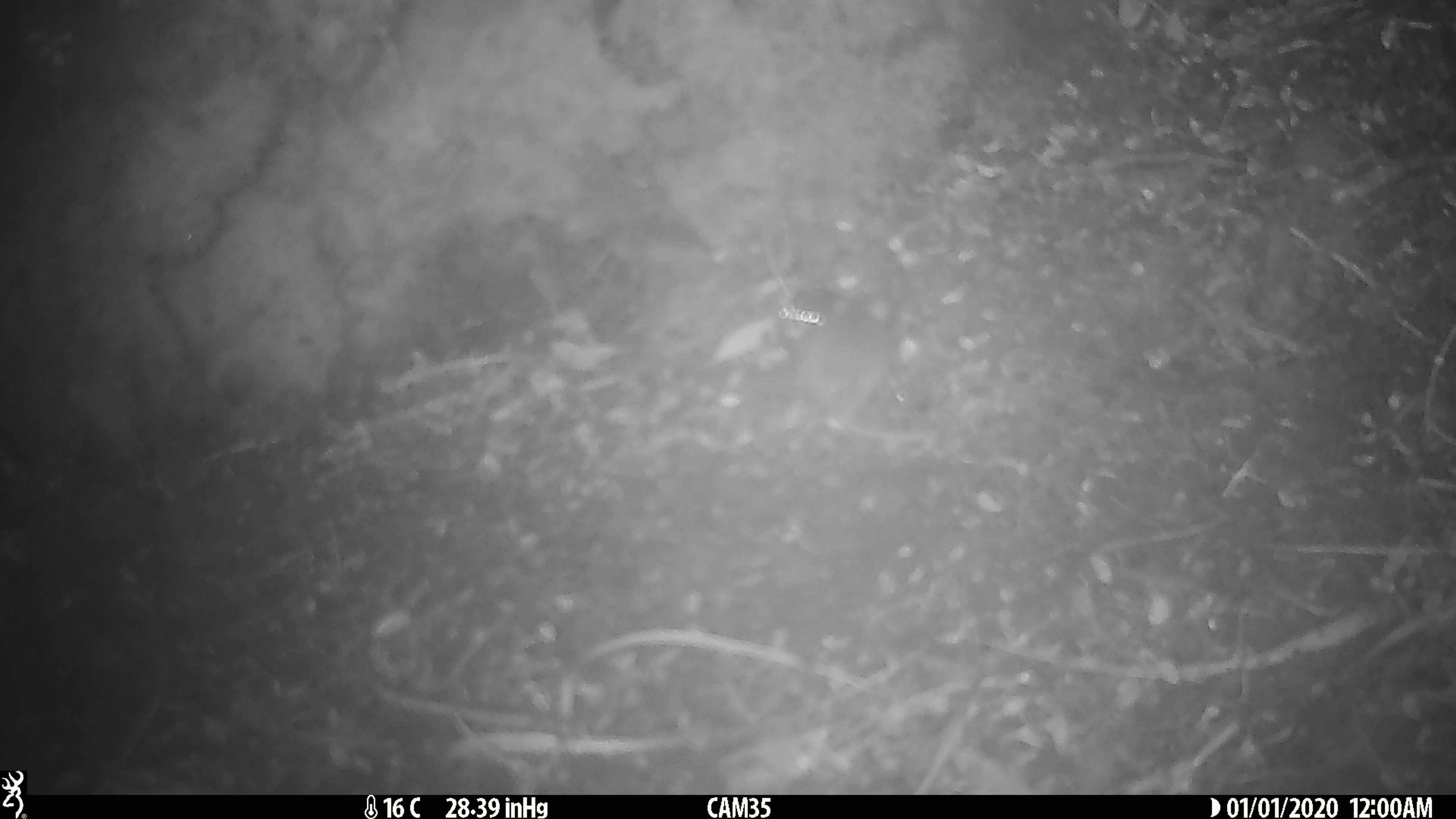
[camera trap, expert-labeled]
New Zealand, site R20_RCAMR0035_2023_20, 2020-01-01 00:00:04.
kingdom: Animalia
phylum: Chordata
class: Mammalia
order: Rodentia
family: Muridae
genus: Mus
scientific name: Mus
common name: mouse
Mouse (Mus).